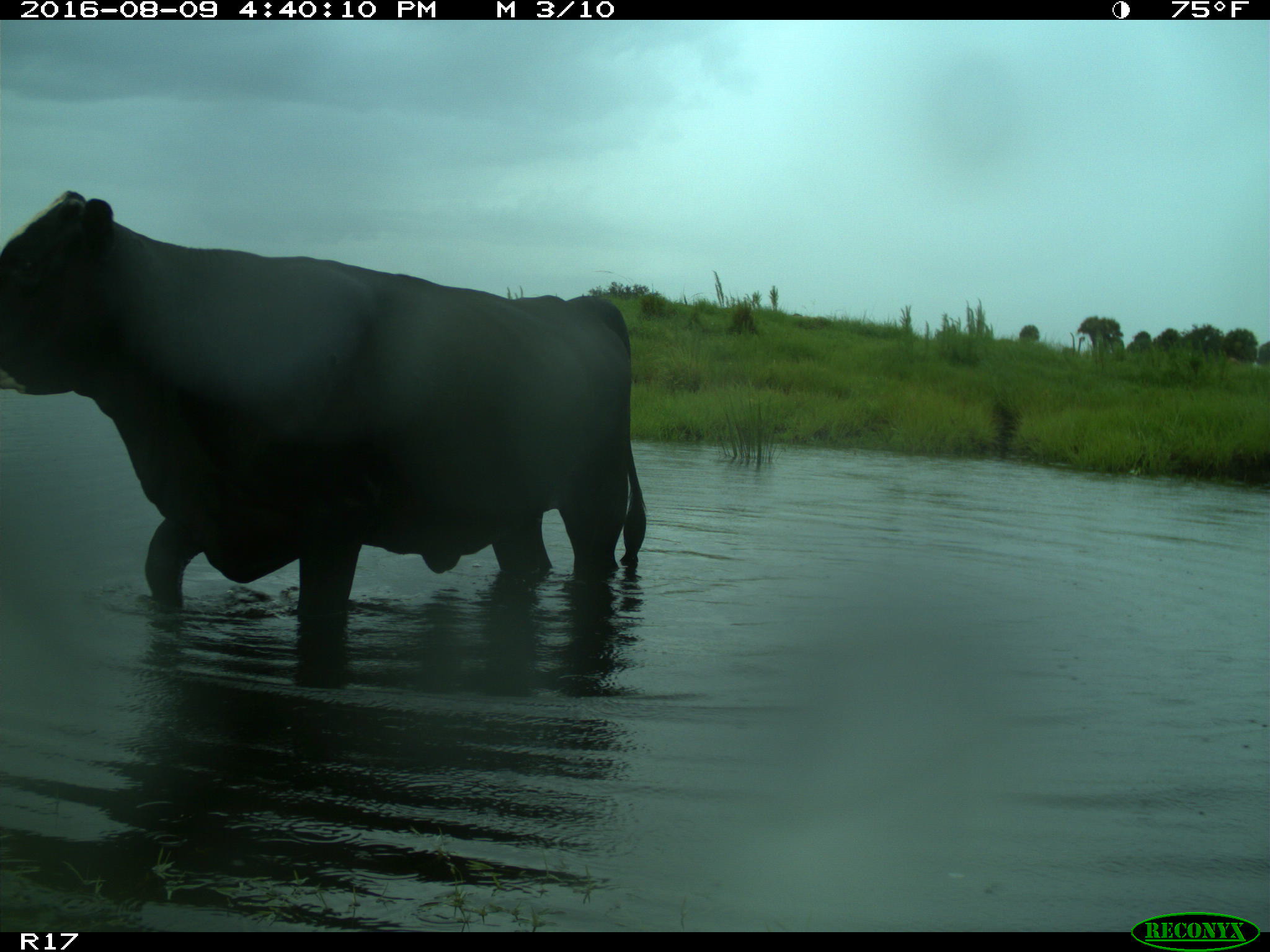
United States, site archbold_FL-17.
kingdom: Animalia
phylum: Chordata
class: Mammalia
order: Artiodactyla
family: Bovidae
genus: Bos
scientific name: Bos taurus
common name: domestic cow